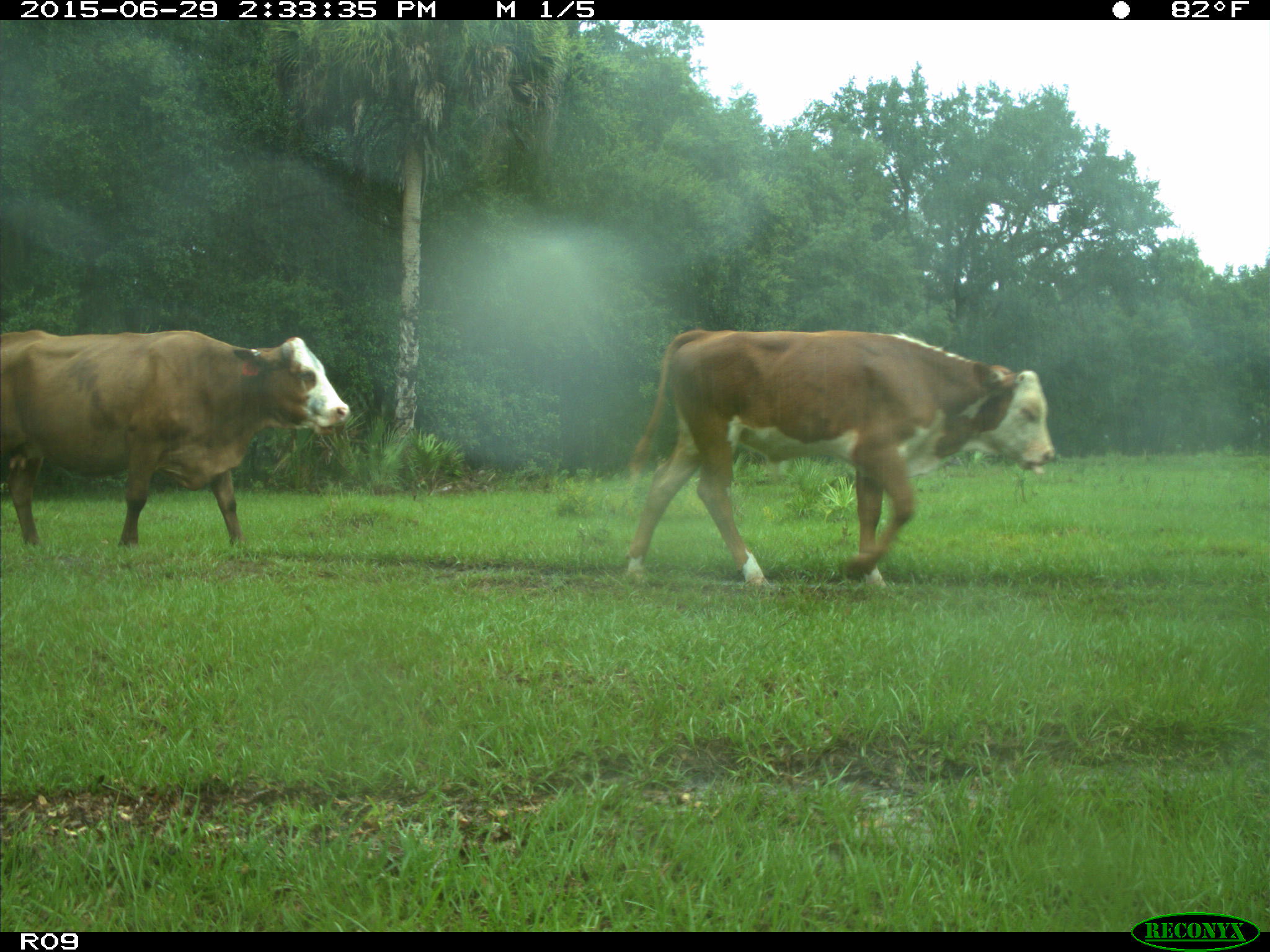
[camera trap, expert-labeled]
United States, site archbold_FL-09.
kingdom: Animalia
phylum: Chordata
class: Mammalia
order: Artiodactyla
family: Bovidae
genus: Bos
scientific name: Bos taurus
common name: domestic cow